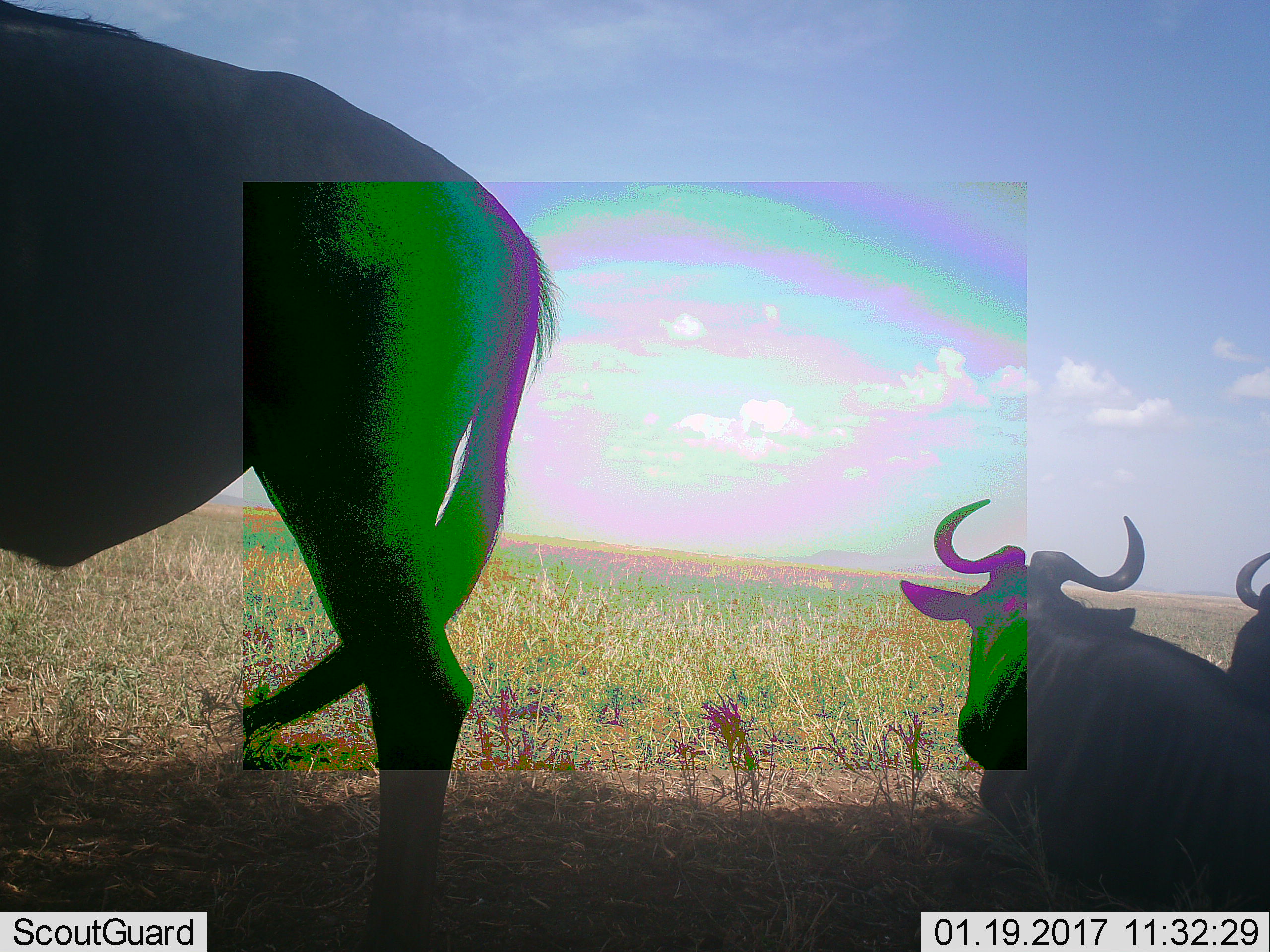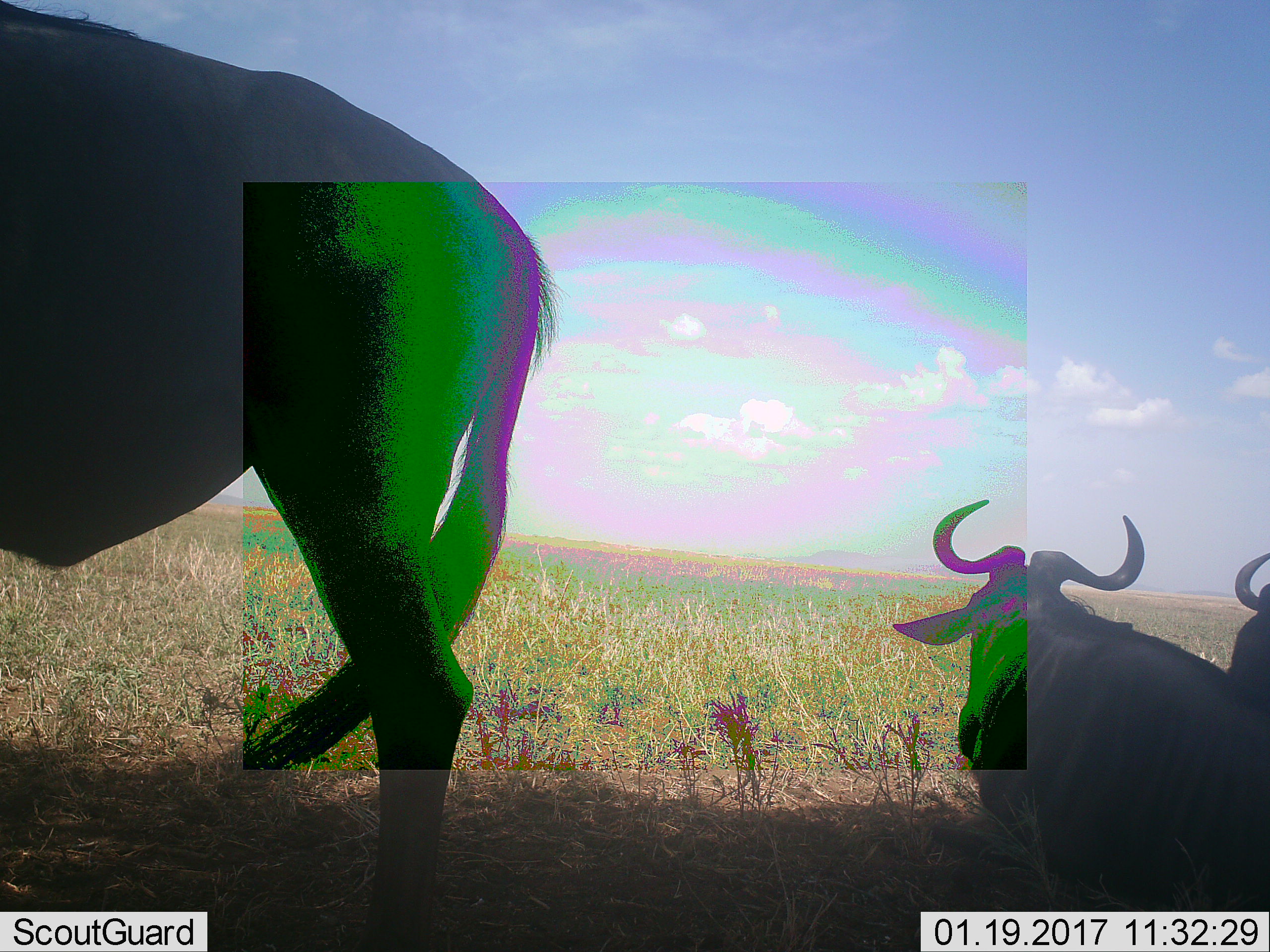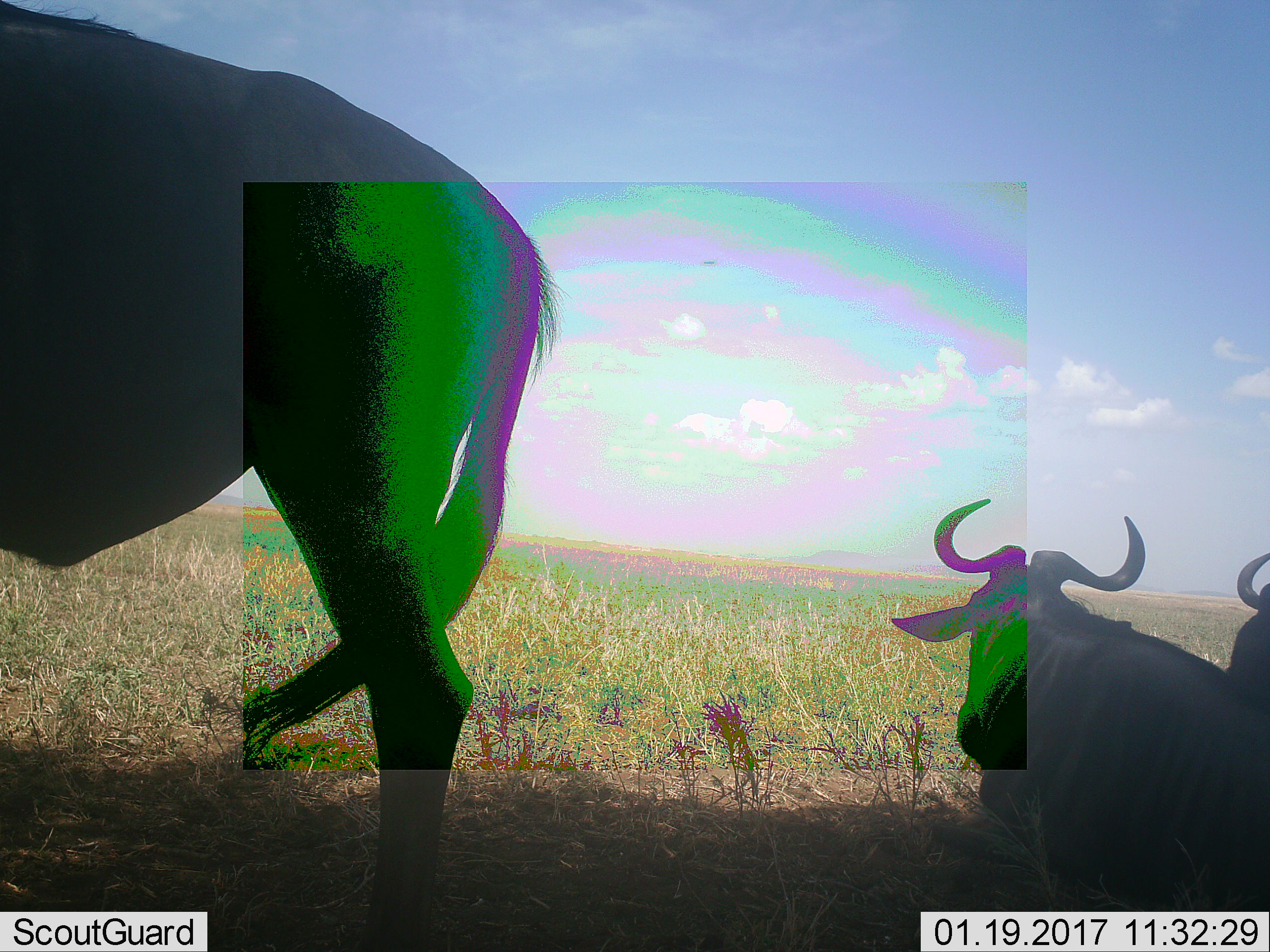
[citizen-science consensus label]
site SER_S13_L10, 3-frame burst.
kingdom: Animalia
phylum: Chordata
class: Mammalia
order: Artiodactyla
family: Bovidae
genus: Connochaetes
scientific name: Connochaetes taurinus taurinus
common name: blue wildebeest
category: wildebeestblue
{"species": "wildebeestblue (blue wildebeest) (Connochaetes taurinus taurinus)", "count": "3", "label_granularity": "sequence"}